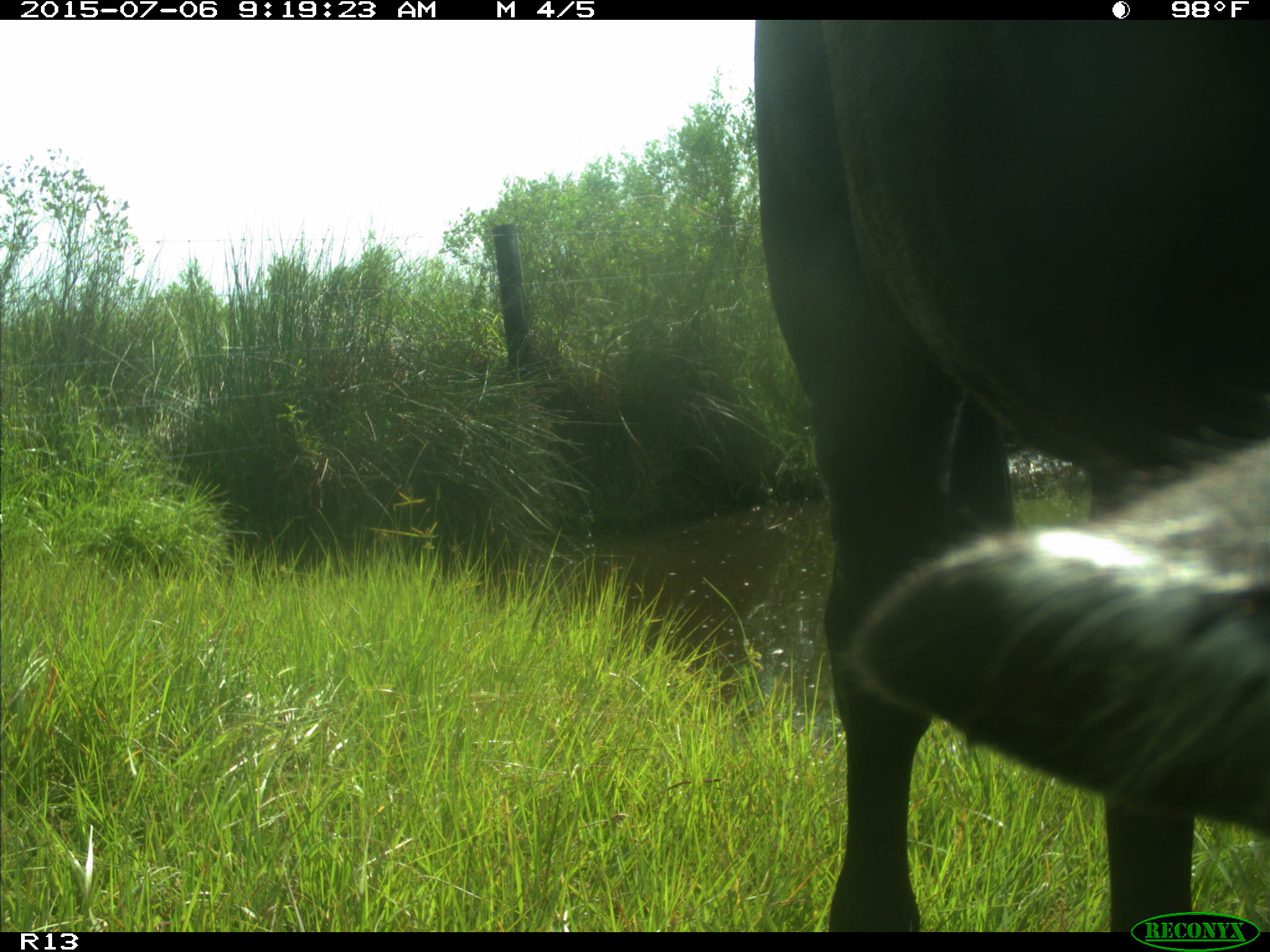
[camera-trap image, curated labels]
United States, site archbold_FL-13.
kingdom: Animalia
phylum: Chordata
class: Mammalia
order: Artiodactyla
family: Bovidae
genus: Bos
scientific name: Bos taurus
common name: domestic cow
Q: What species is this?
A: Bos taurus (domestic cow).